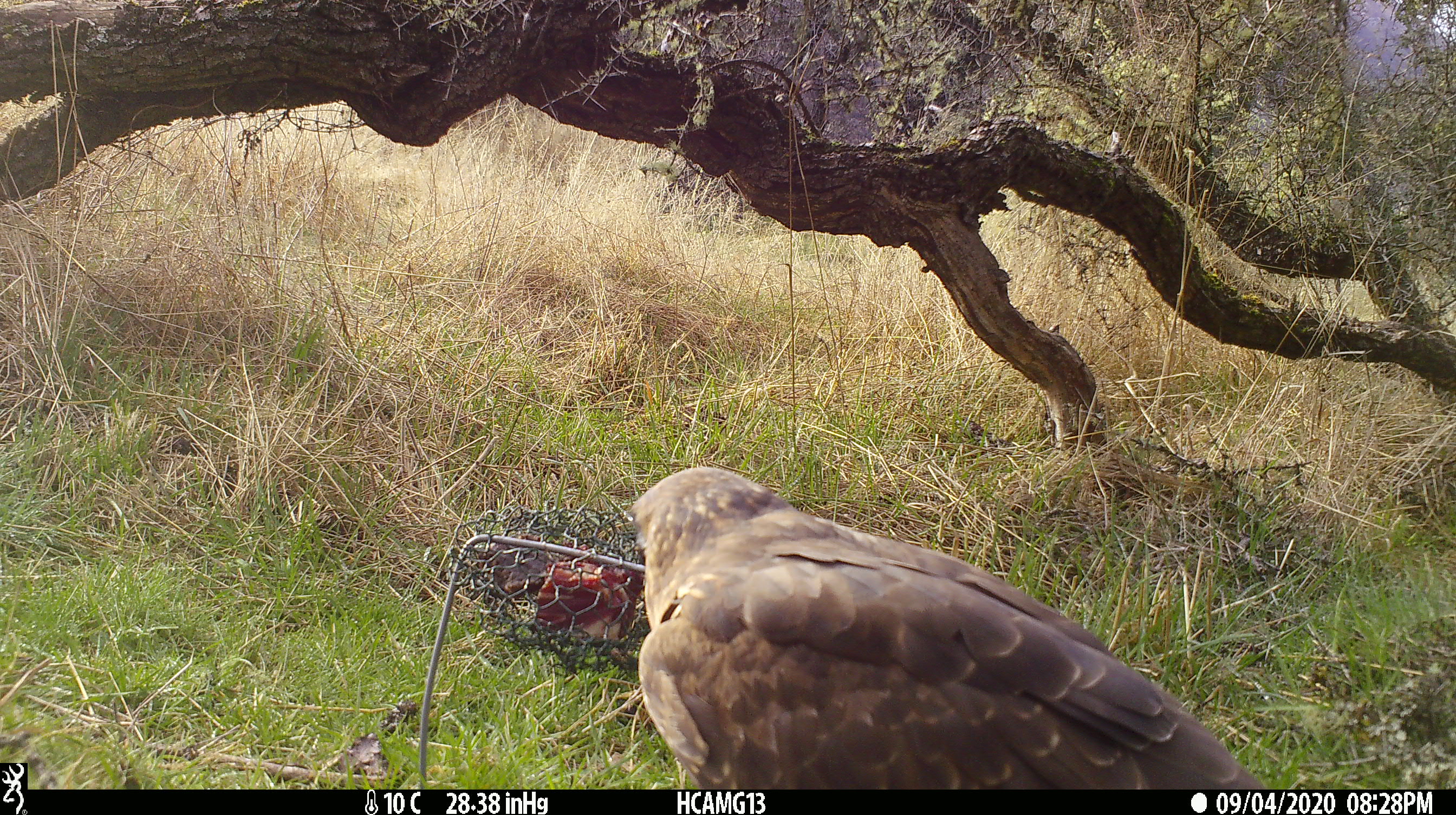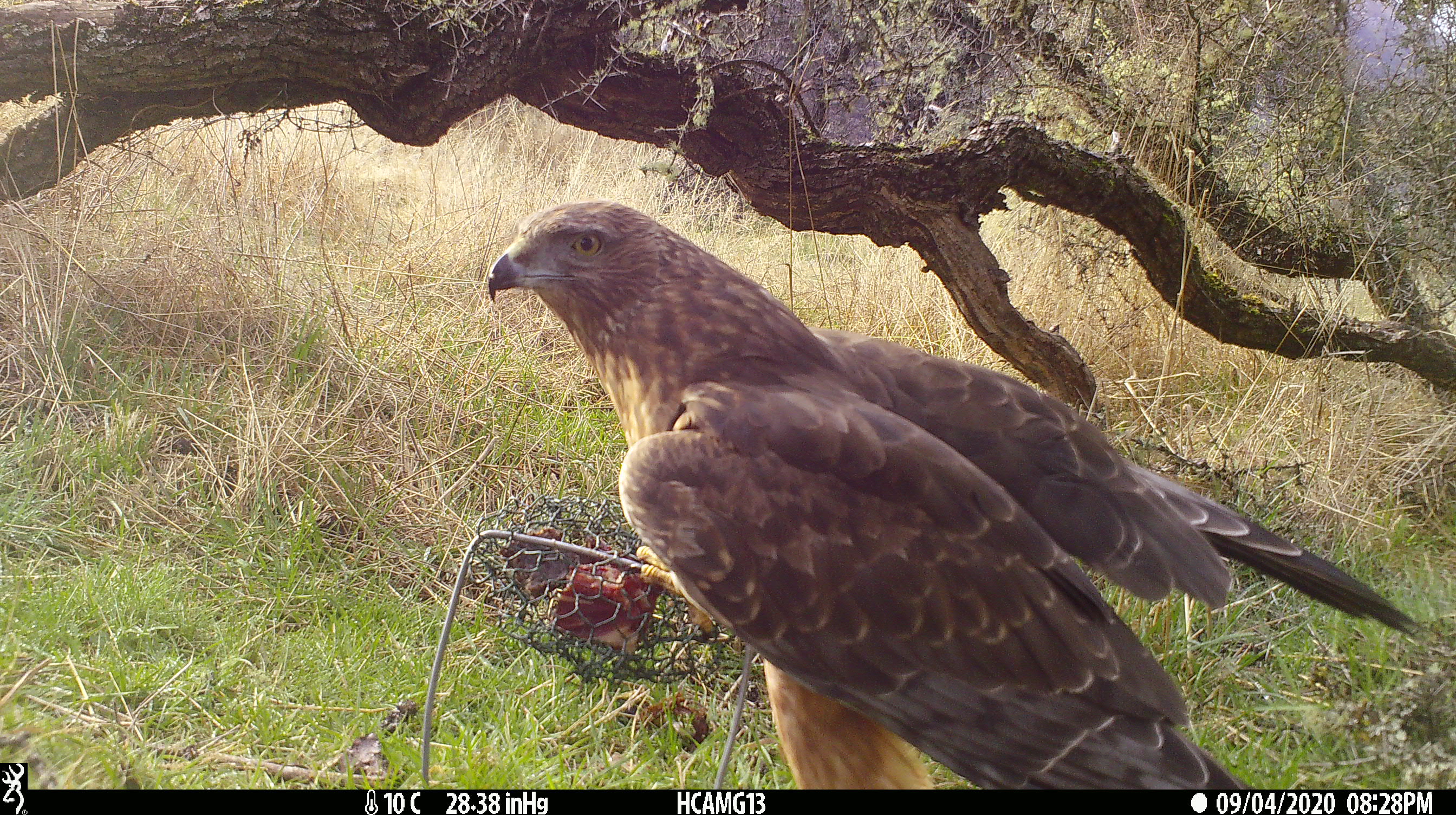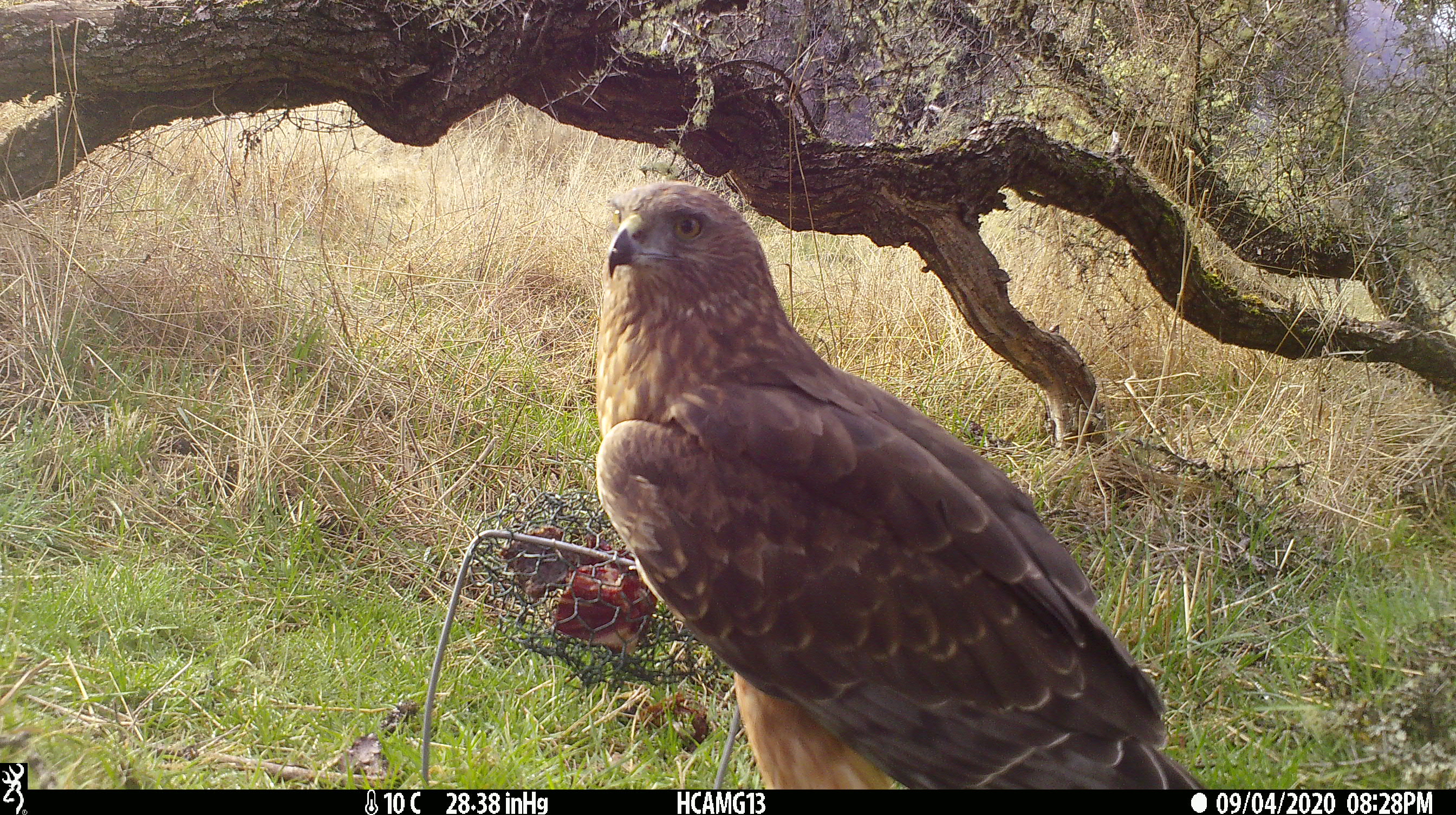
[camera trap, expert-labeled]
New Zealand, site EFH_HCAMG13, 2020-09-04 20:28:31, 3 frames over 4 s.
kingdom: Animalia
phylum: Chordata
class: Aves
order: Accipitriformes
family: Accipitridae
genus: Circus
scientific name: Circus approximans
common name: swamp harrier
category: harrier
Harrier (swamp harrier) (Circus approximans).